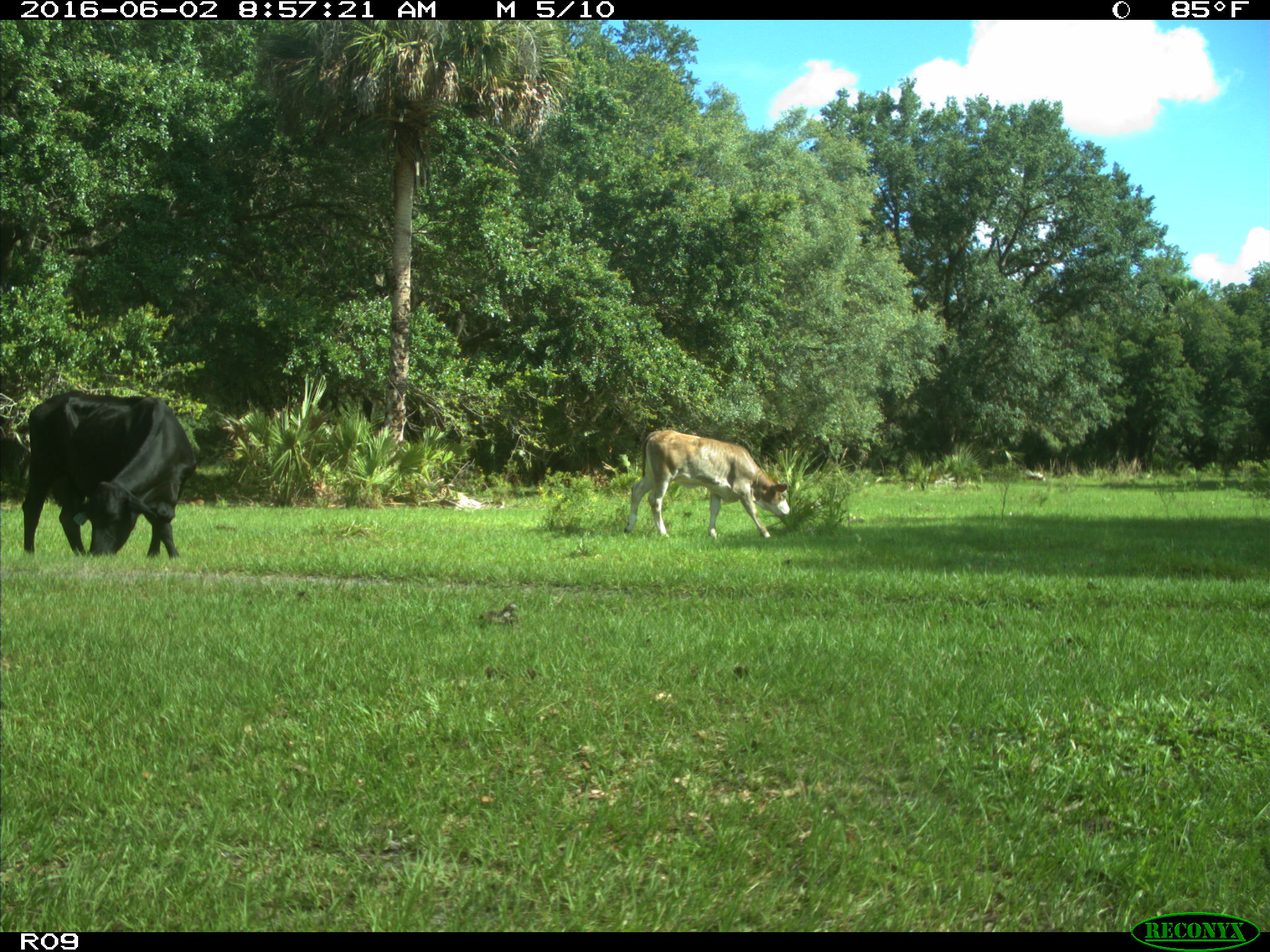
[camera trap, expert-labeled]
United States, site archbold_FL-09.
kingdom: Animalia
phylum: Chordata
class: Mammalia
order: Artiodactyla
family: Bovidae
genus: Bos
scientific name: Bos taurus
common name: domestic cow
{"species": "Bos taurus (domestic cow)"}